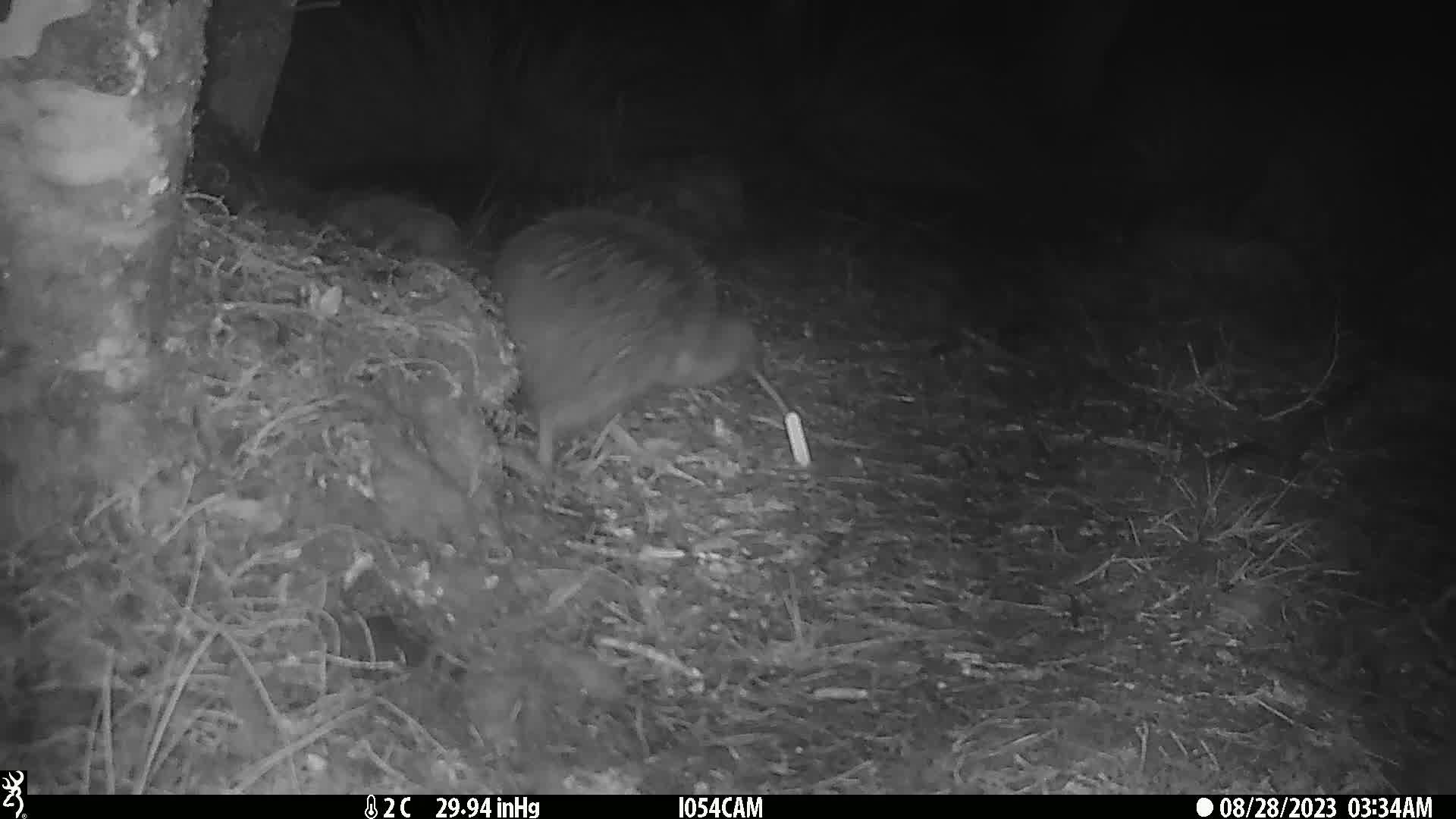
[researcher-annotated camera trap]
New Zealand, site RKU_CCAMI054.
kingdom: Animalia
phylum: Chordata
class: Aves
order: Apterygiformes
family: Apterygidae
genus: Apteryx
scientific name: Apteryx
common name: kiwi